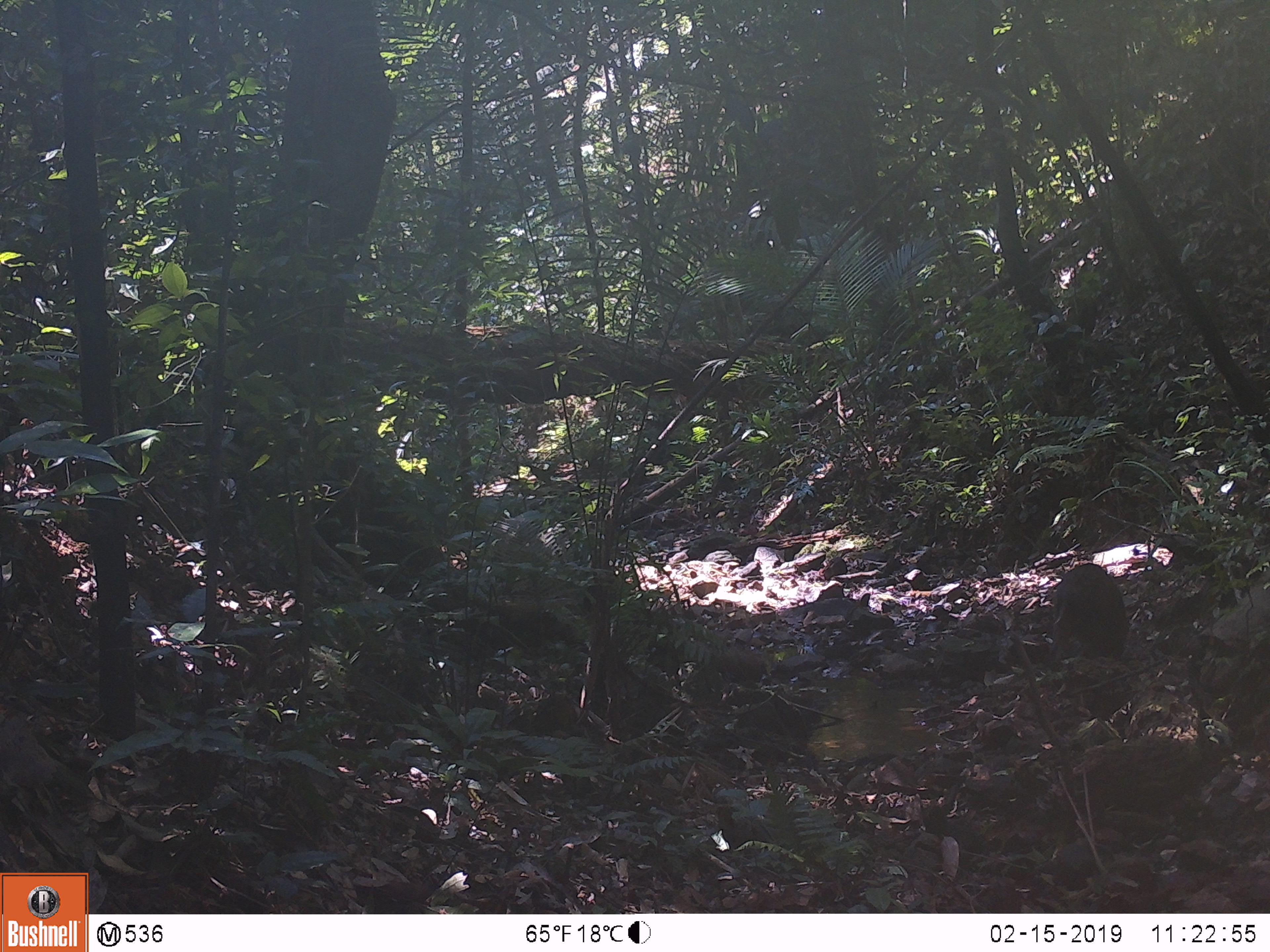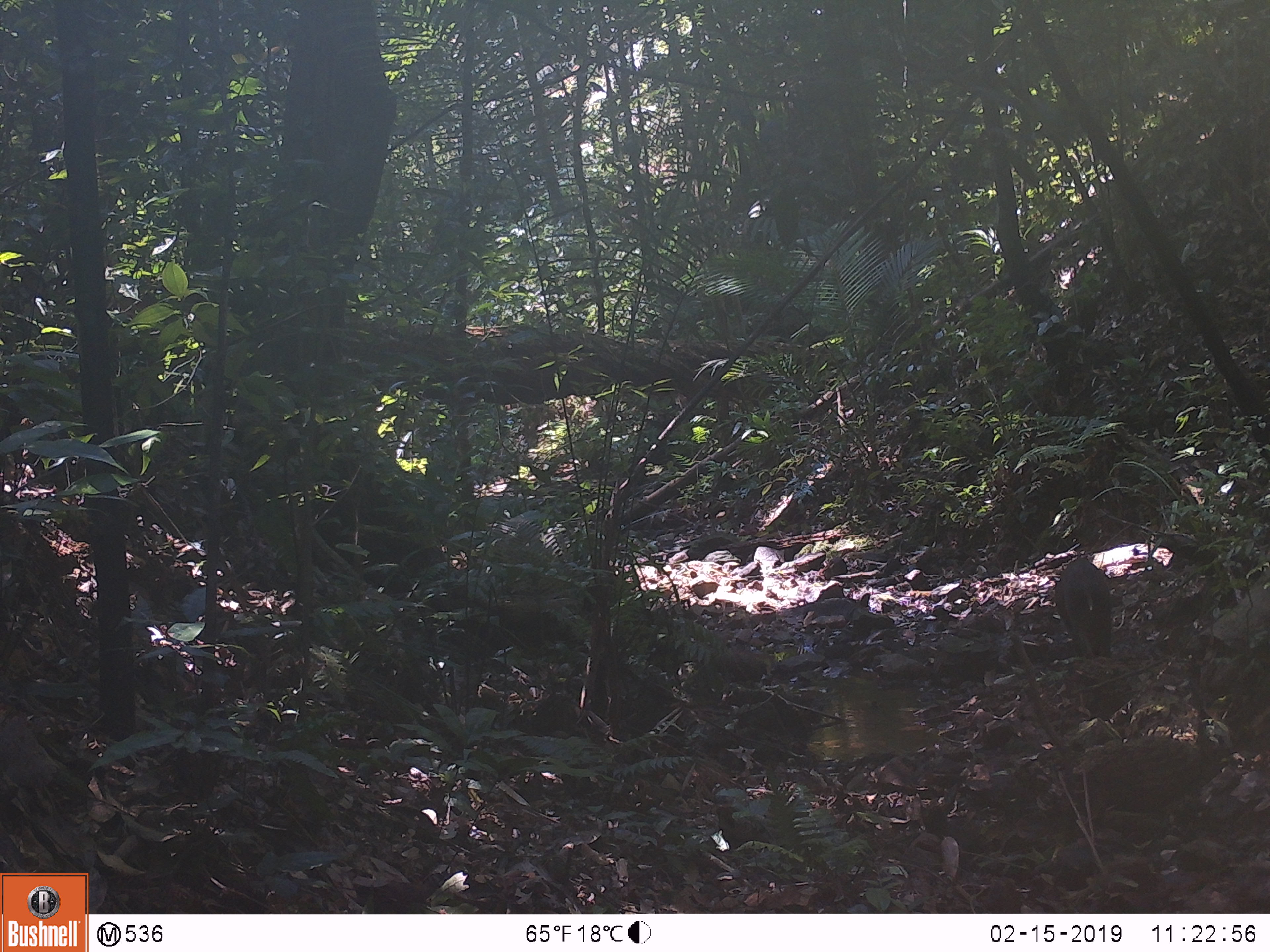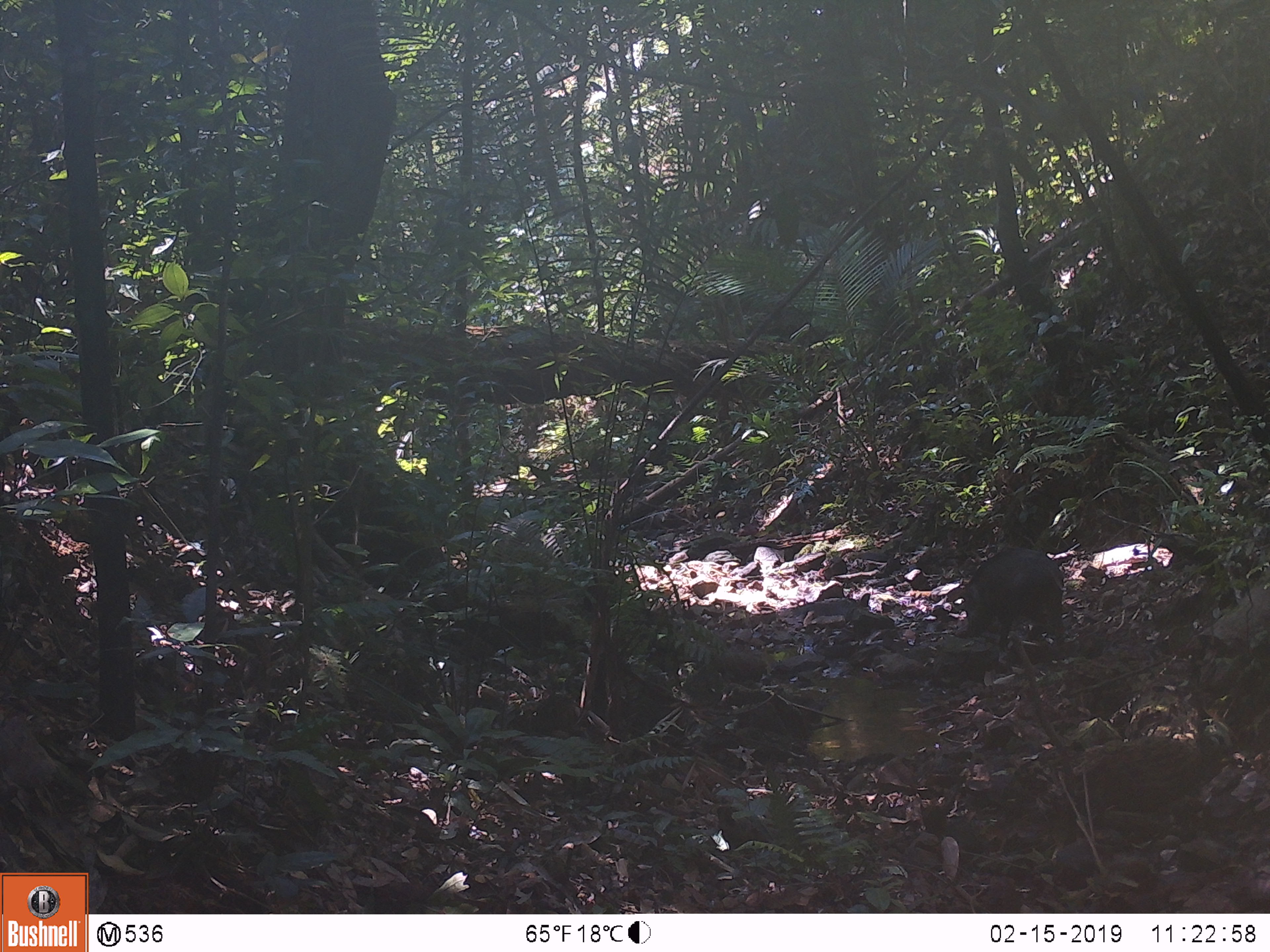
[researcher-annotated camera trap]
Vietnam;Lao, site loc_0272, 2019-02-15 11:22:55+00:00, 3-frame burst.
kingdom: Animalia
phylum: Chordata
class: Mammalia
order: Artiodactyla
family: Suidae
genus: Sus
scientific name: Sus scrofa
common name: eurasian wild pig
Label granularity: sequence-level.